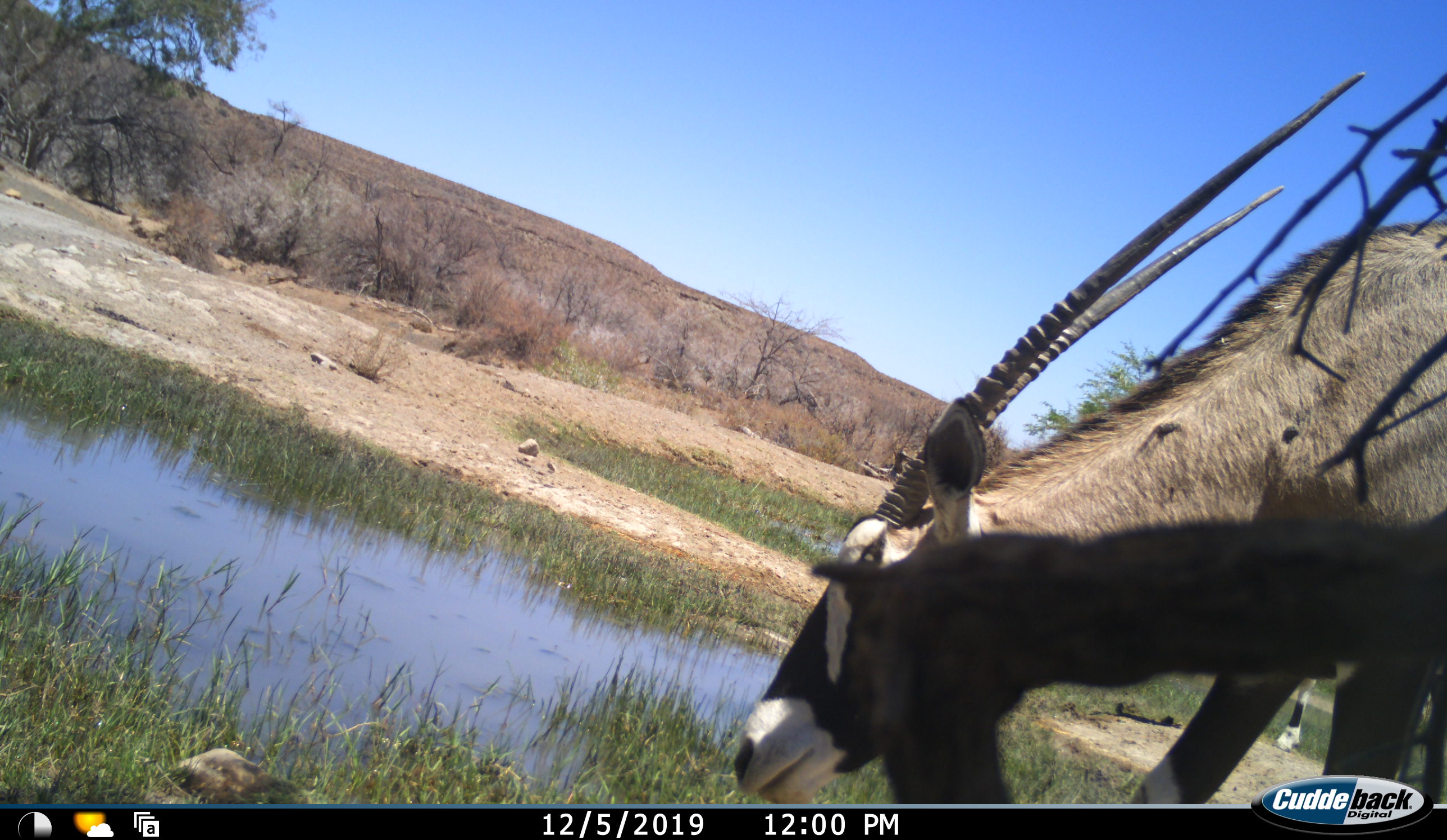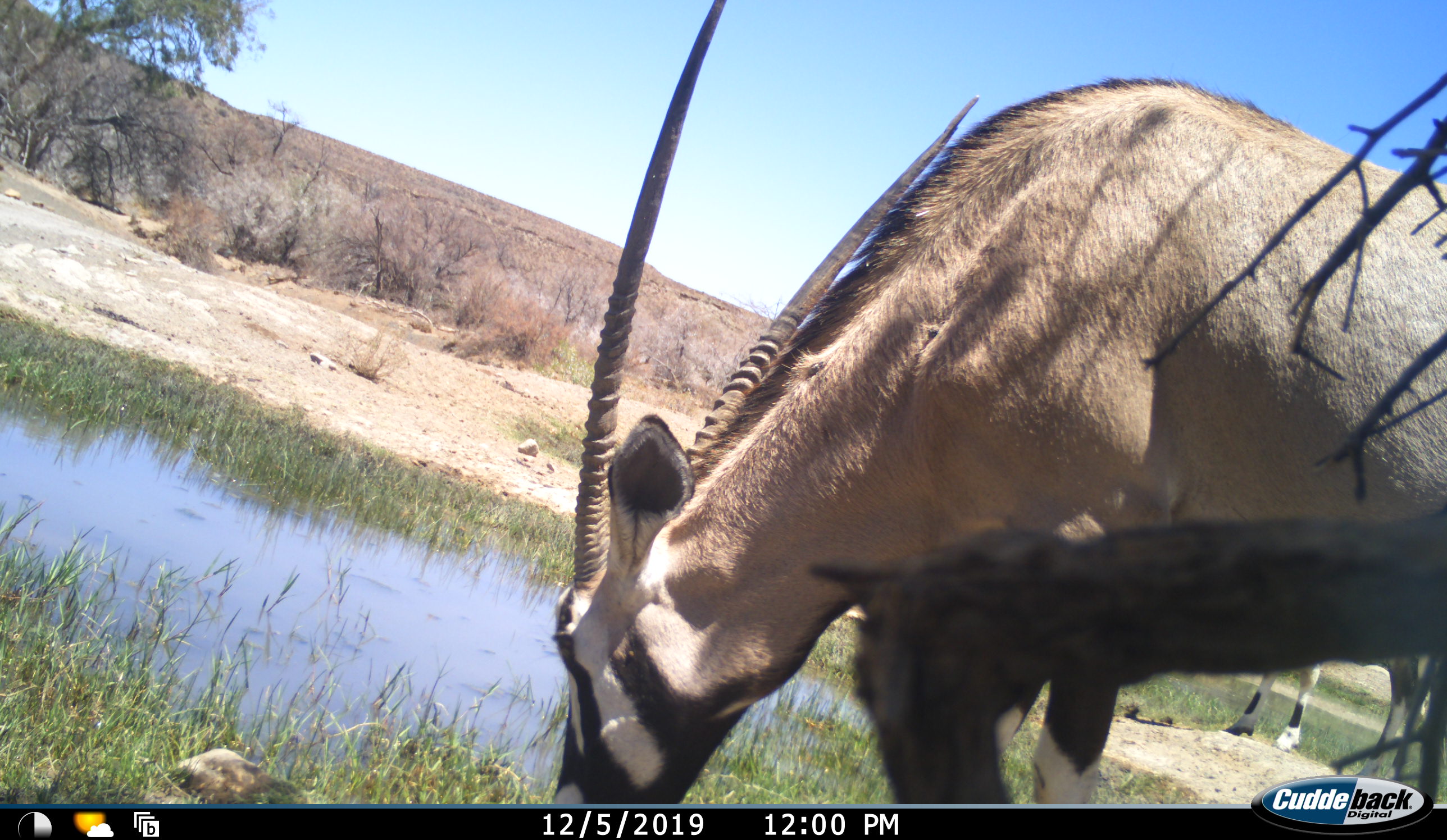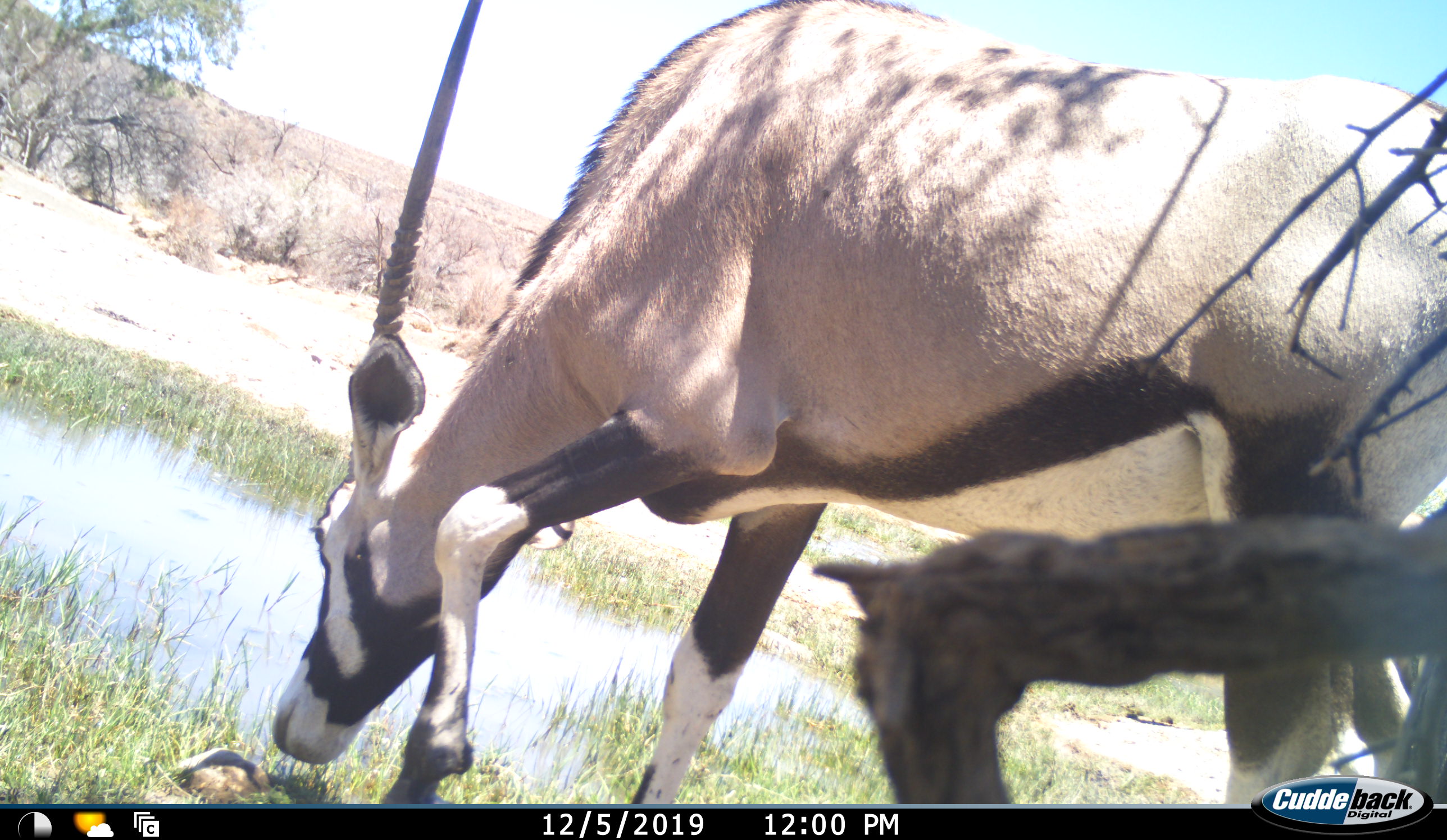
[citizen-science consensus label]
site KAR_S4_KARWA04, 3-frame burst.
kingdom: Animalia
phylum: Chordata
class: Mammalia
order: Artiodactyla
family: Bovidae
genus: Oryx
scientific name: Oryx gazella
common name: gemsbok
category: oryx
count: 2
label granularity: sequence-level